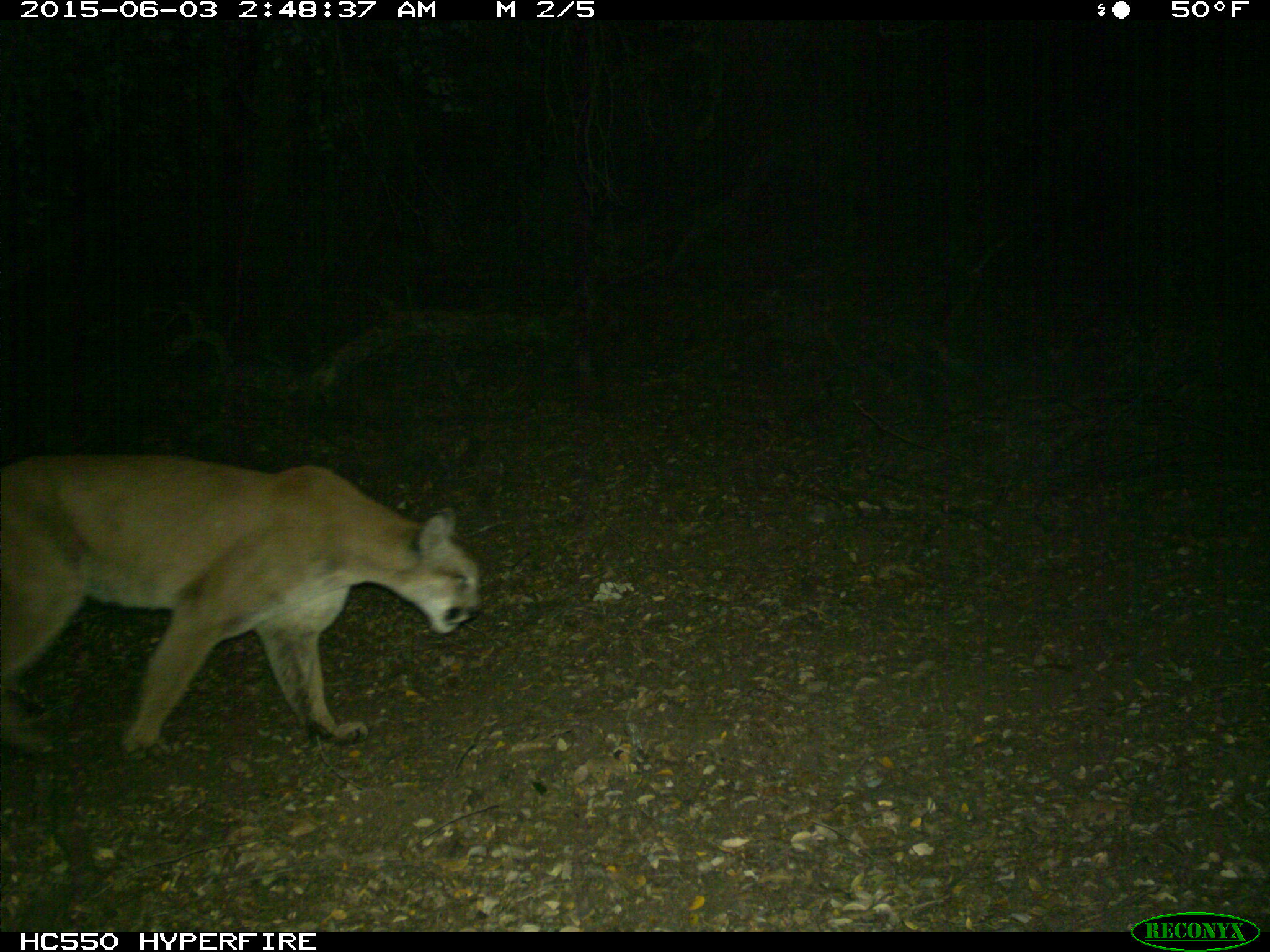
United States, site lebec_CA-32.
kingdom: Animalia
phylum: Chordata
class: Mammalia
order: Carnivora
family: Felidae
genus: Puma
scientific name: Puma concolor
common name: mountain lion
Puma concolor (mountain lion).